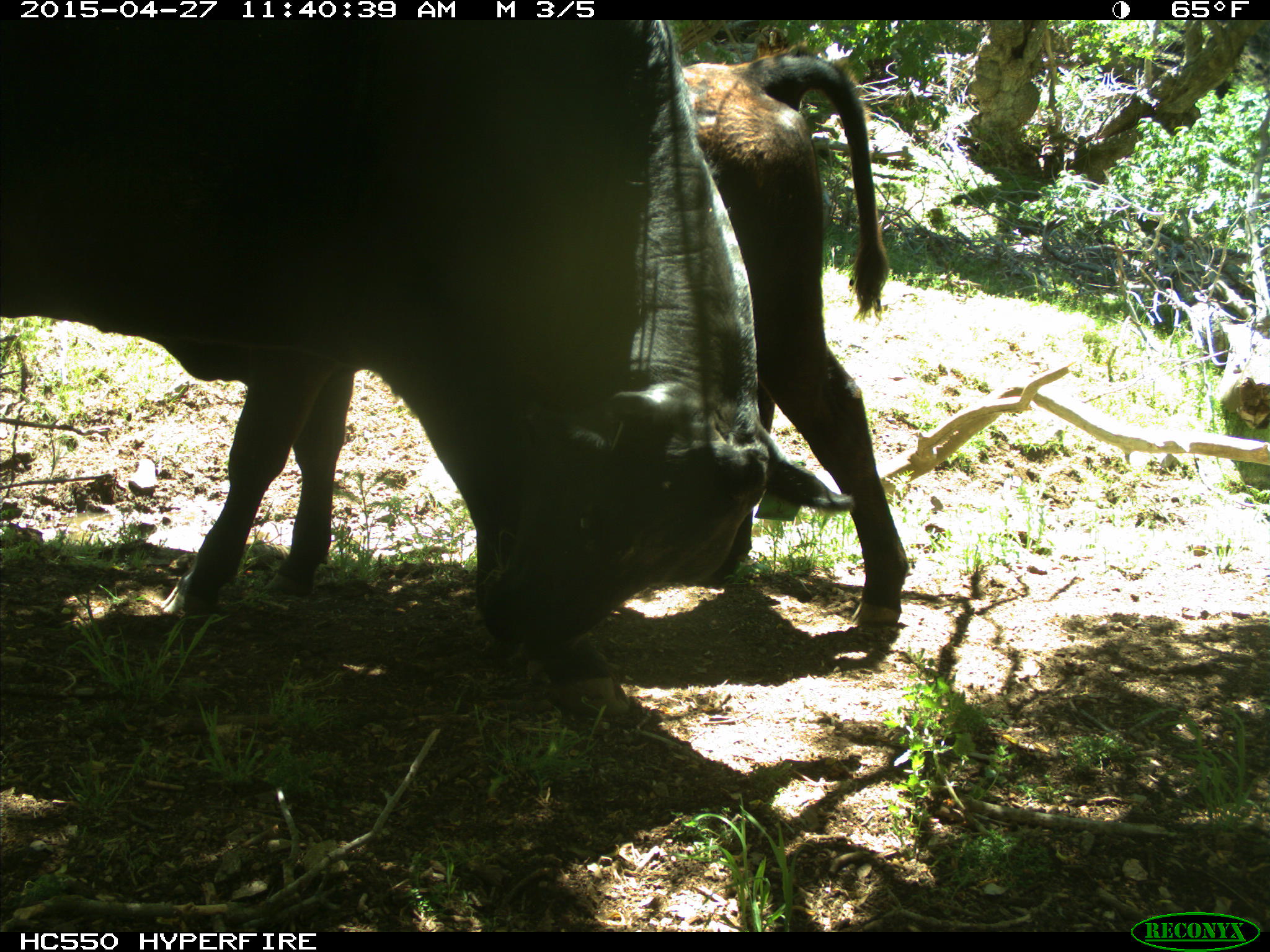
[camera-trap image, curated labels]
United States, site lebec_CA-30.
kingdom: Animalia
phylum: Chordata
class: Mammalia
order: Artiodactyla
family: Bovidae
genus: Bos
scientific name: Bos taurus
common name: domestic cow